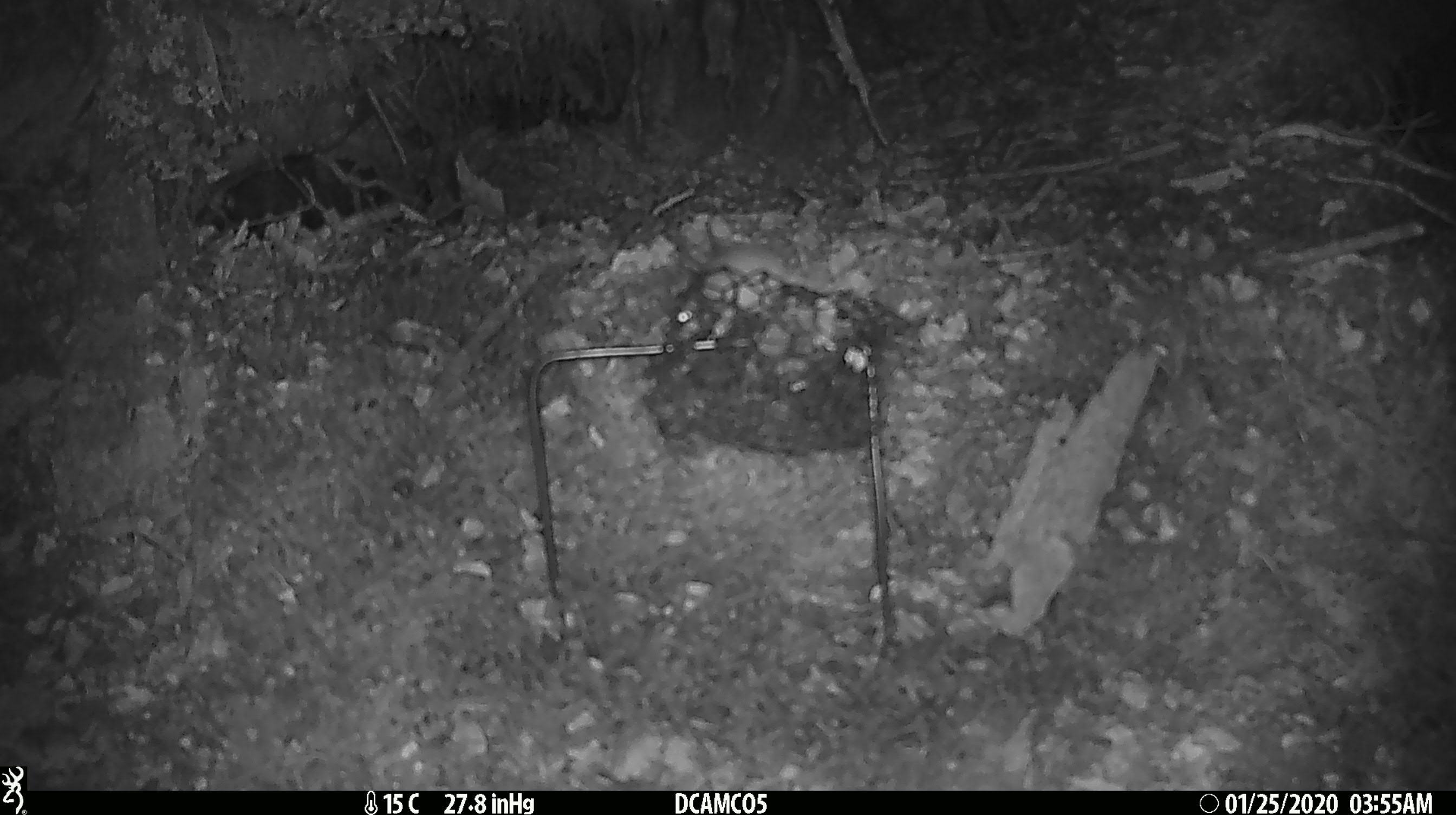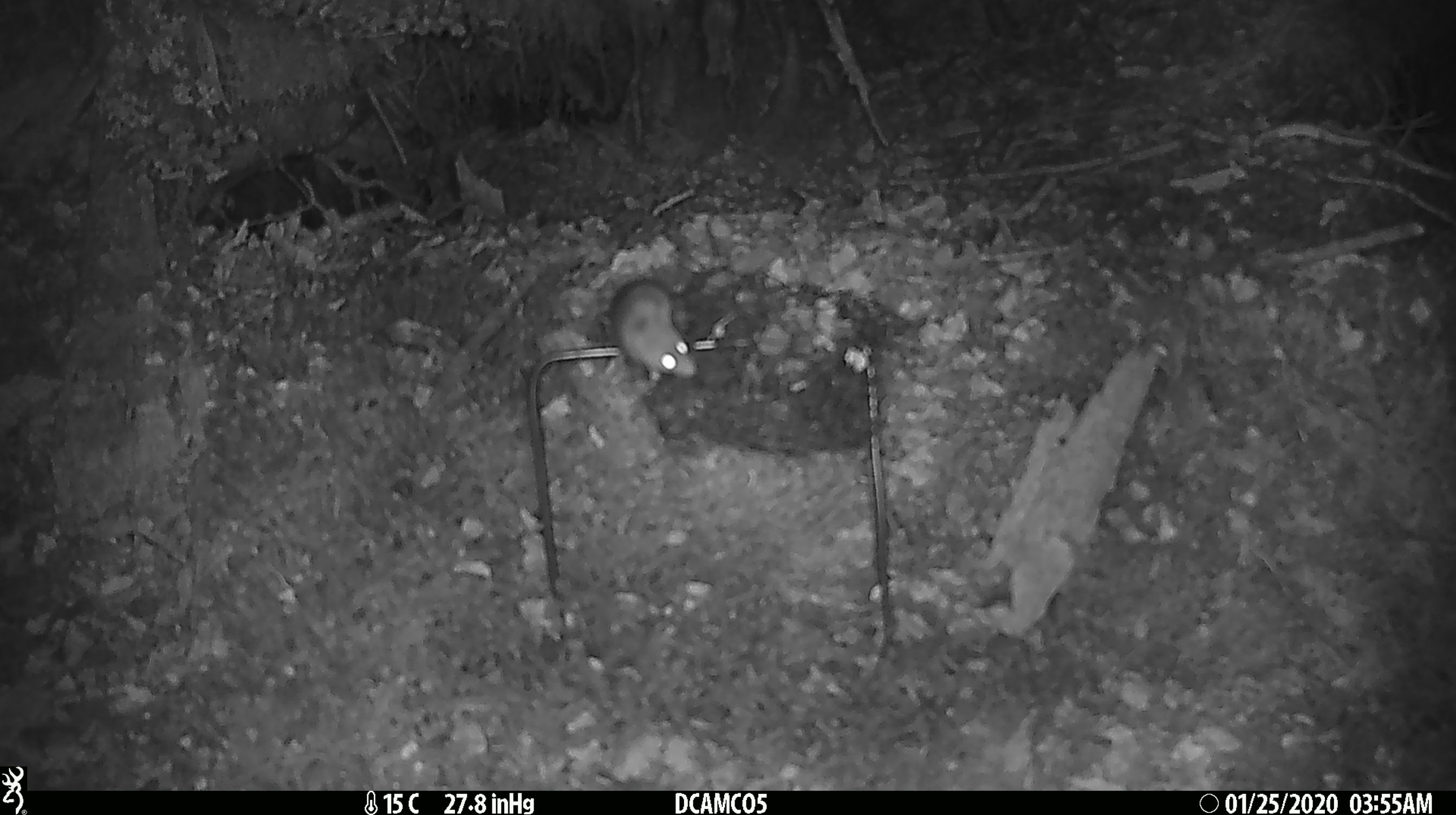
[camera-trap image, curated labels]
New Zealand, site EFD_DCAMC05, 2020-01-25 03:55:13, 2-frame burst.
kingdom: Animalia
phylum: Chordata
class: Mammalia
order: Rodentia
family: Muridae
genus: Mus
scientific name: Mus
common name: mouse